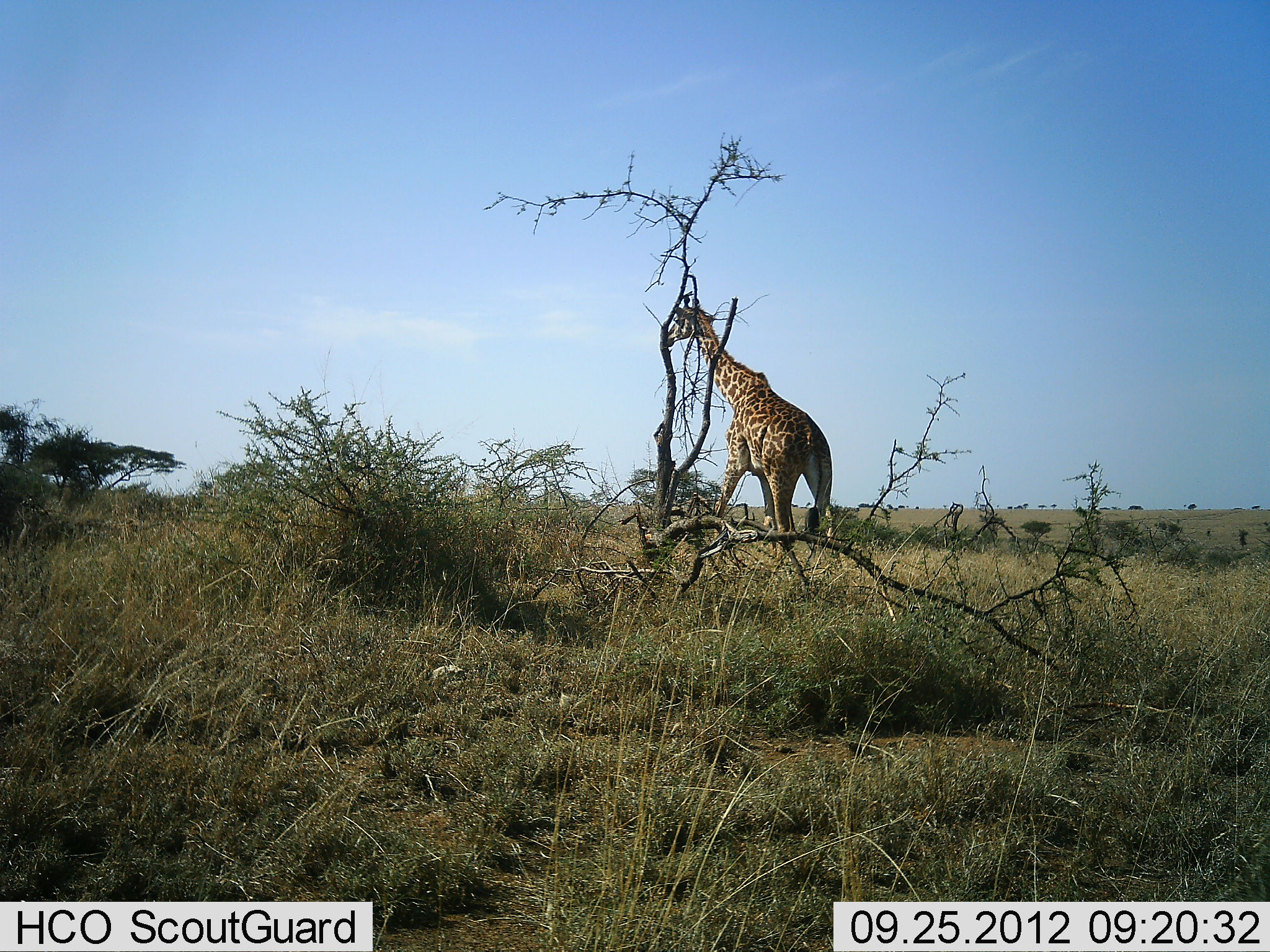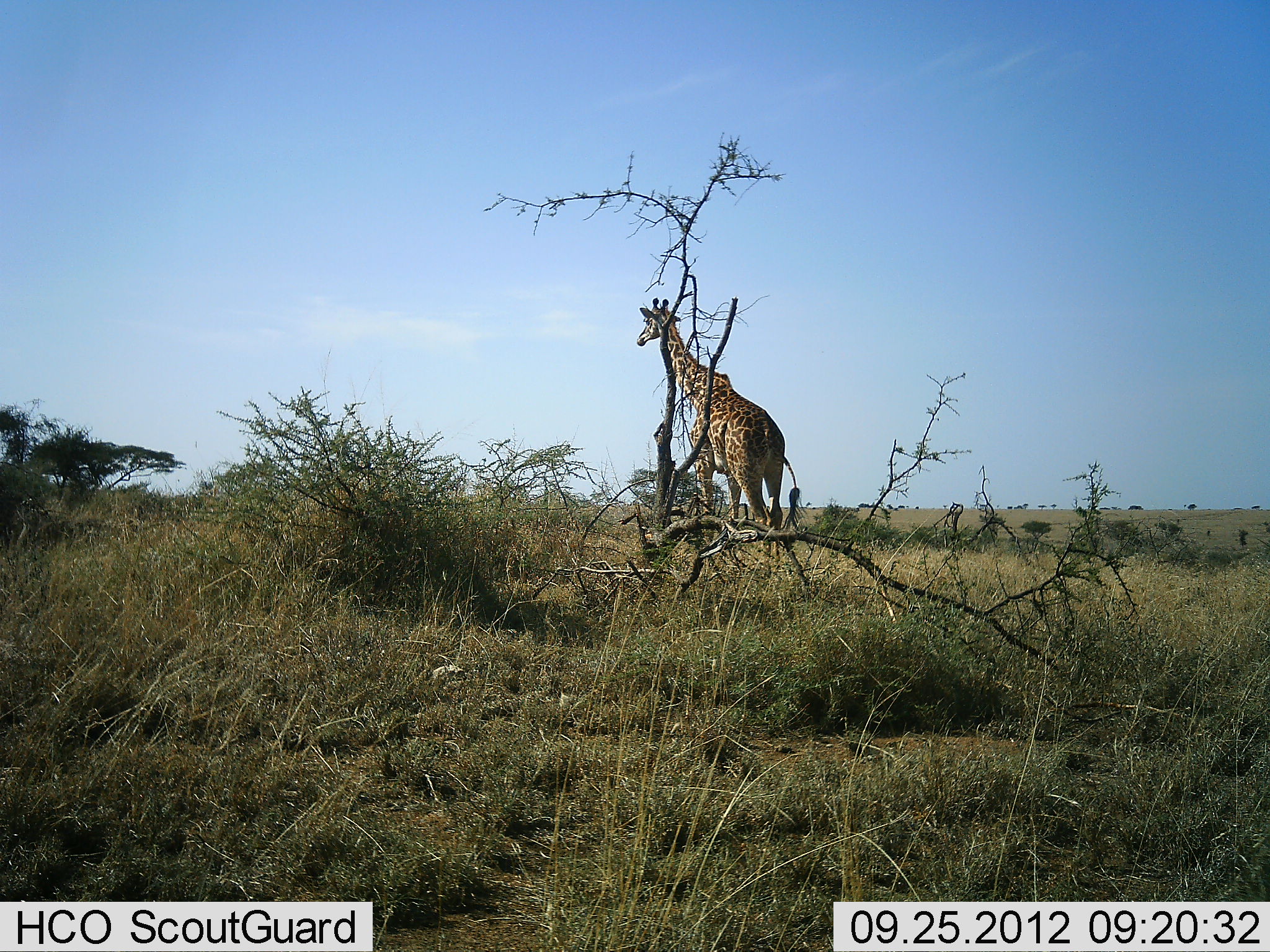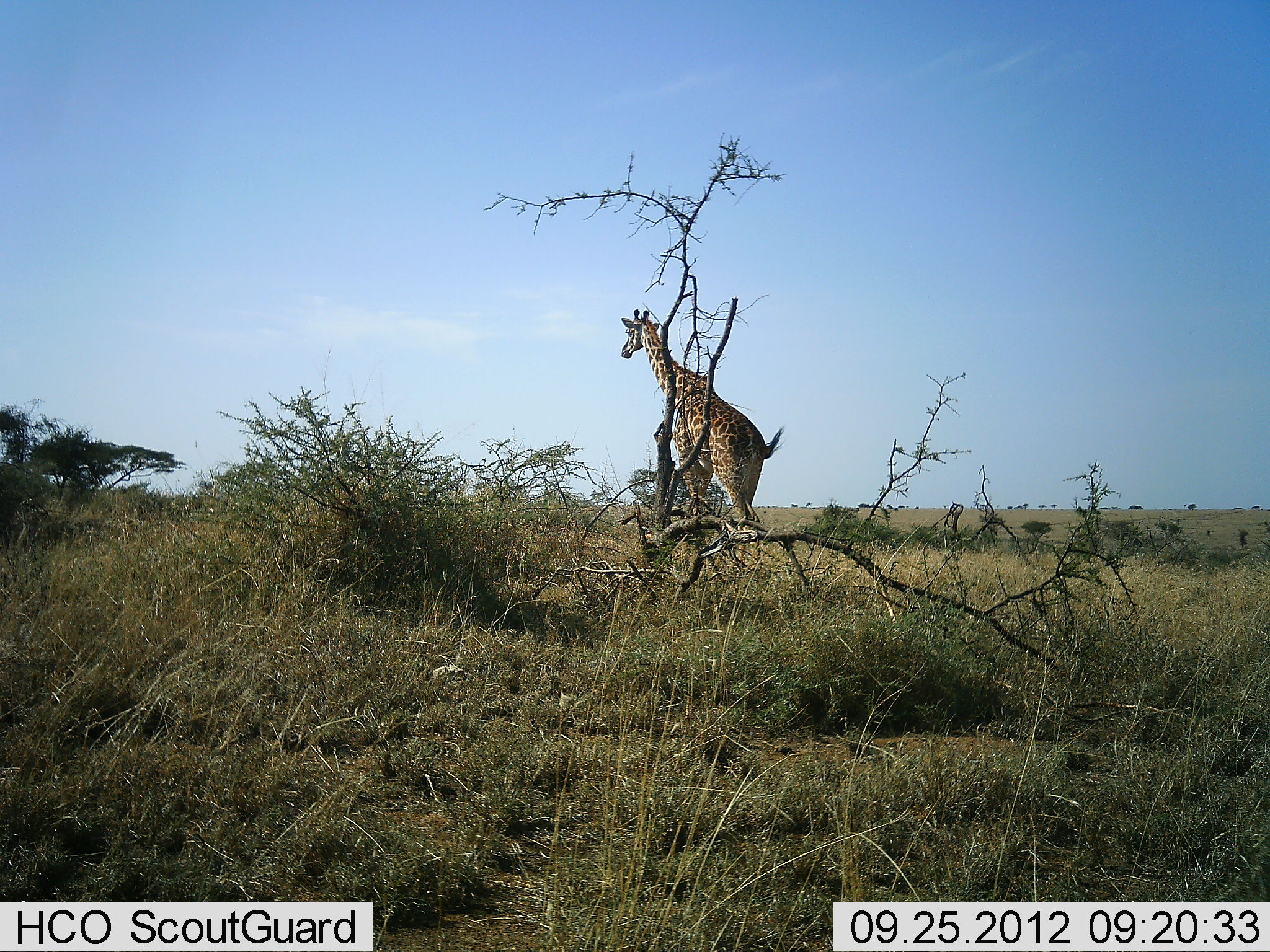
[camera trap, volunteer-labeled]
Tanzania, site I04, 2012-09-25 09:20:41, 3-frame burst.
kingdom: Animalia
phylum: Chordata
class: Mammalia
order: Artiodactyla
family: Giraffidae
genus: Giraffa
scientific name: Giraffa camelopardalis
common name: giraffe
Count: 1.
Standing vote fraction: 0%.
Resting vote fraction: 0%.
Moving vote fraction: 100%.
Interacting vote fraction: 0%.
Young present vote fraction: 0%.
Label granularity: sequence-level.